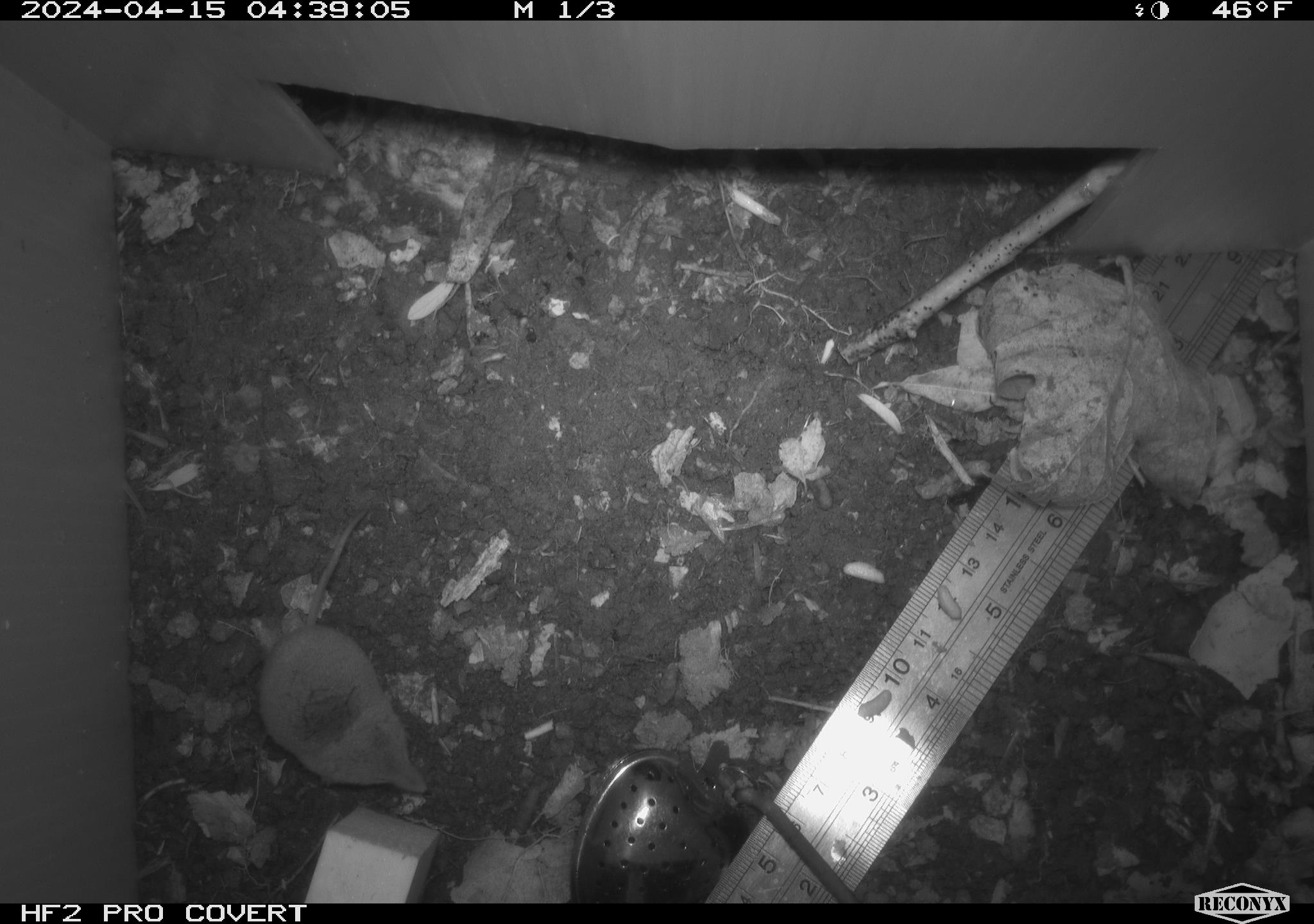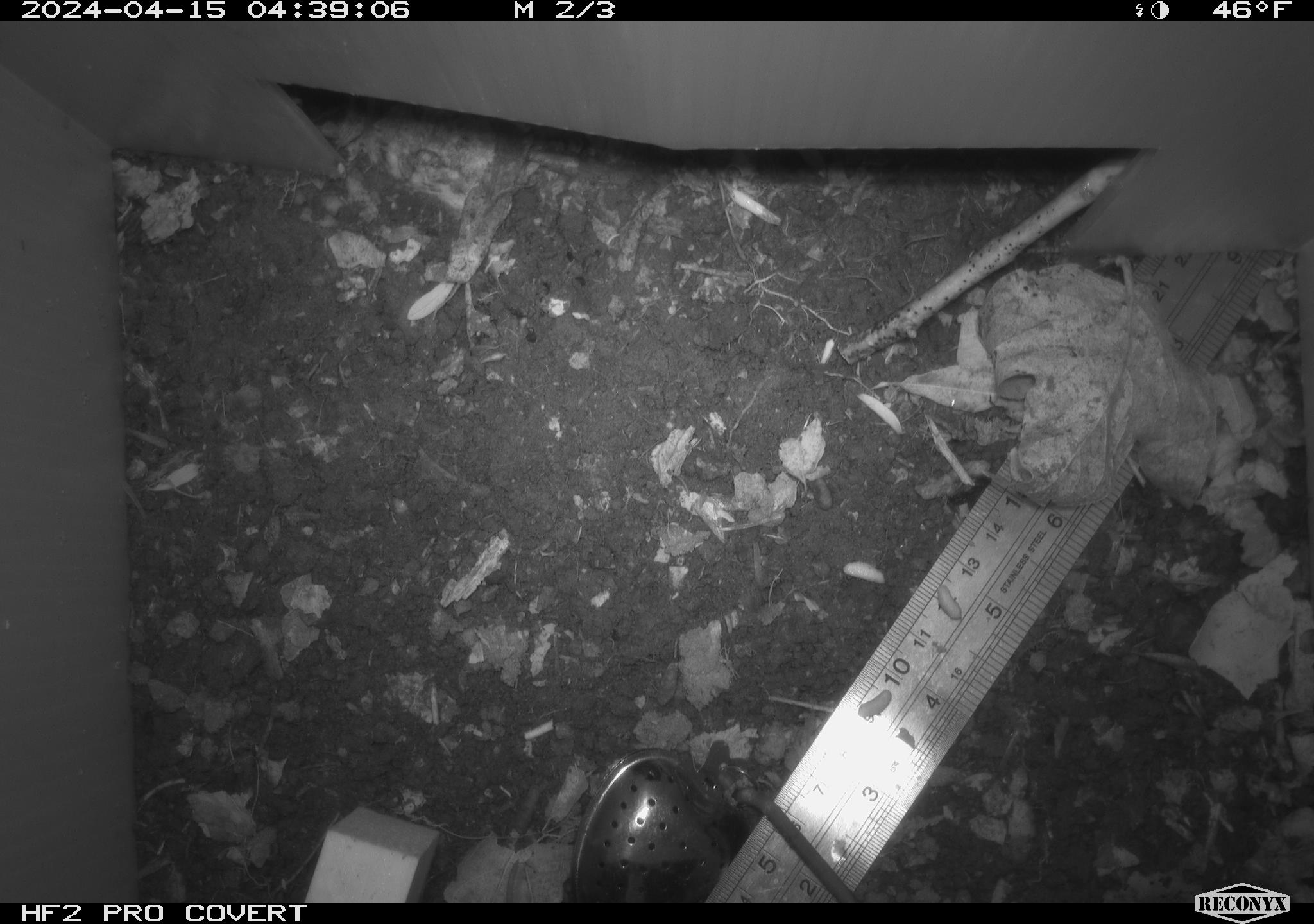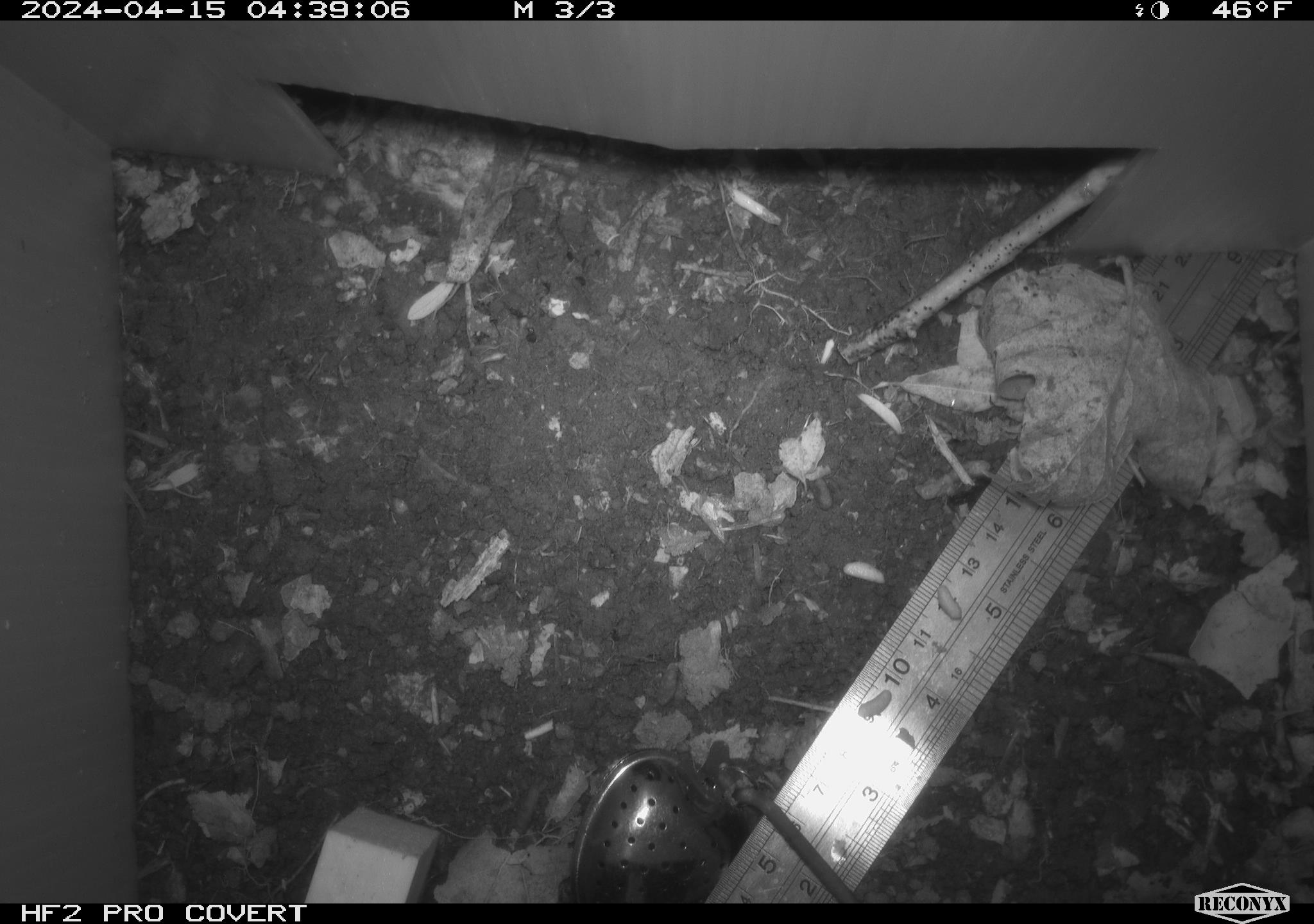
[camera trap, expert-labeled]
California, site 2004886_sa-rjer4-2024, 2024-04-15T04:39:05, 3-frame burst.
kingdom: Animalia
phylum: Chordata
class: Mammalia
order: Eulipotyphla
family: Soricidae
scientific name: Soricidae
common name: shrews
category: soricidae family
Soricidae family (shrews) (Soricidae).